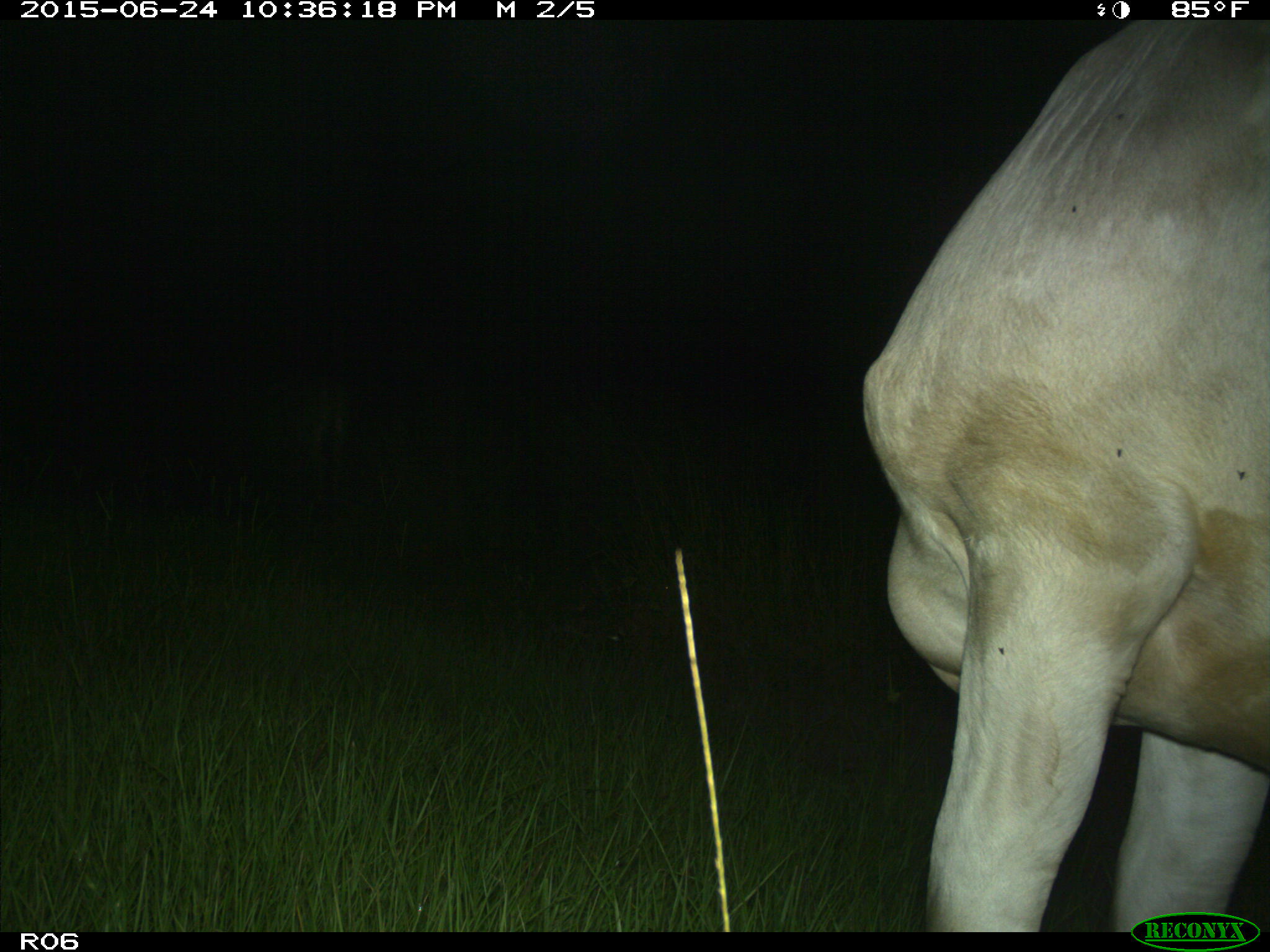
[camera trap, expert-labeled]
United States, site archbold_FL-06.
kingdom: Animalia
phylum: Chordata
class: Mammalia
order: Artiodactyla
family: Bovidae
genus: Bos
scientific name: Bos taurus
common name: domestic cow